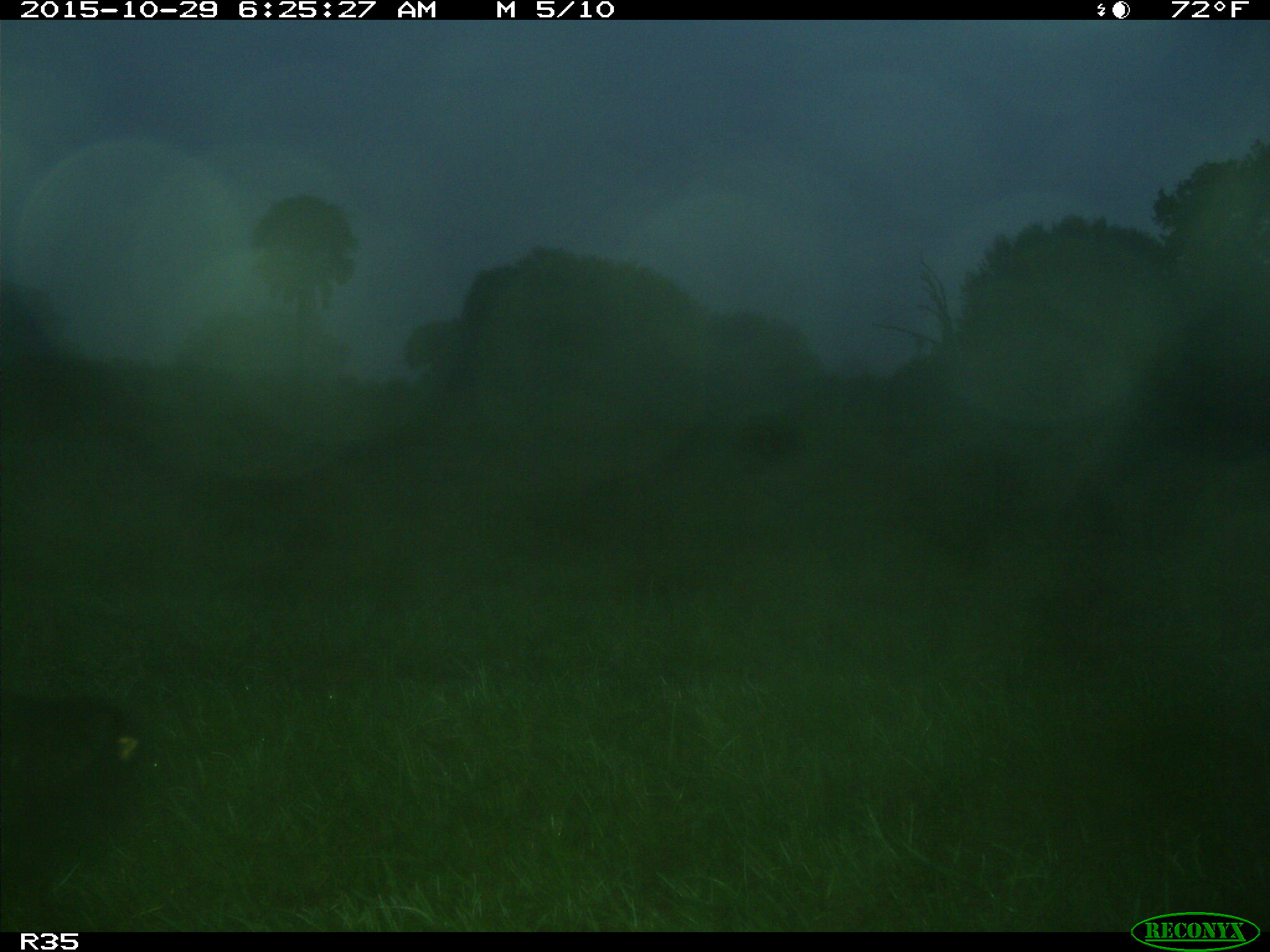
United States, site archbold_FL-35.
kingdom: Animalia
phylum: Chordata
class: Mammalia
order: Artiodactyla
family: Bovidae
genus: Bos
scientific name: Bos taurus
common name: domestic cow